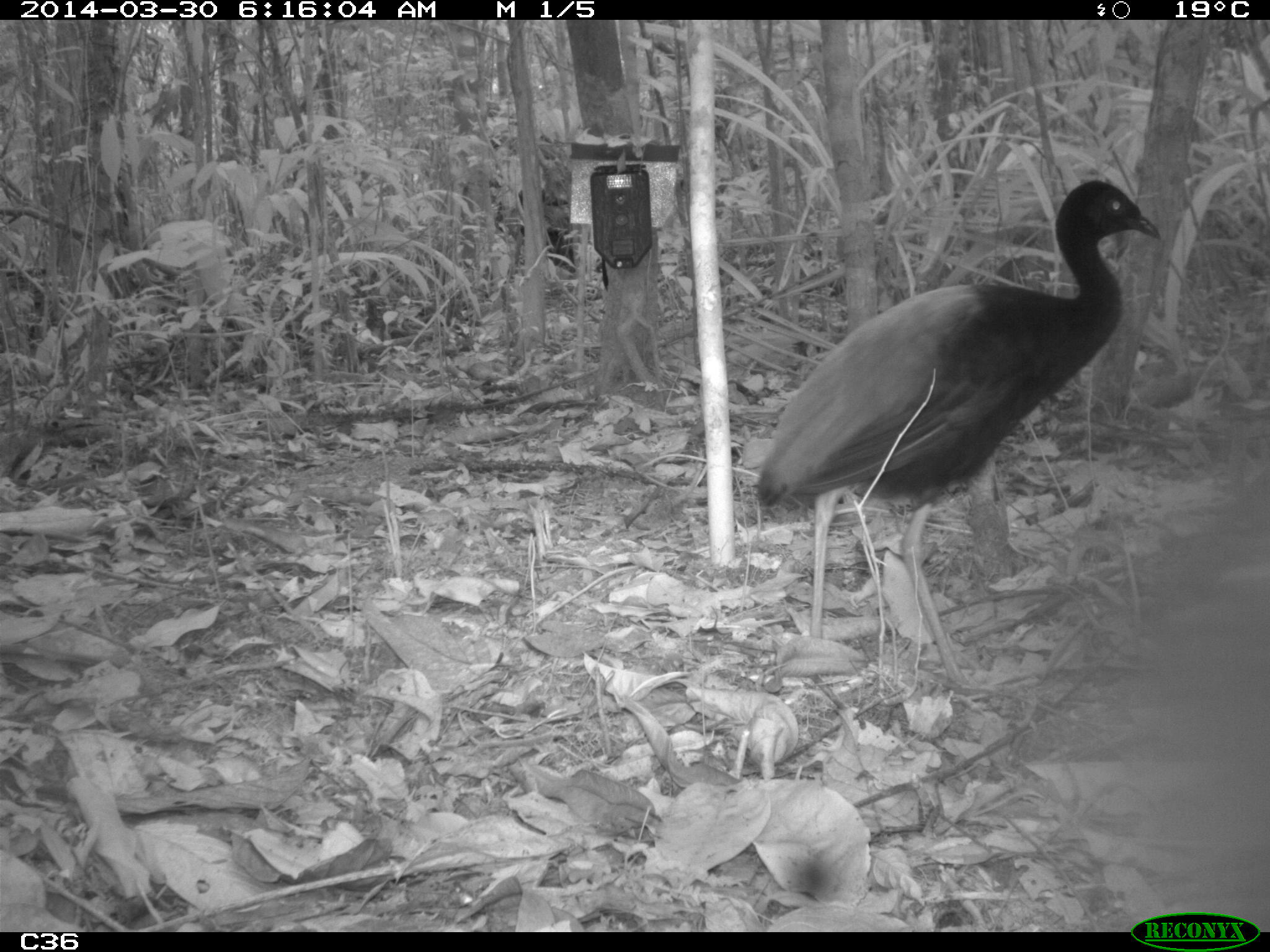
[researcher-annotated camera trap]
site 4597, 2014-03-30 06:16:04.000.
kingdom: Animalia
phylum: Chordata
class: Aves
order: Gruiformes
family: Psophiidae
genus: Psophia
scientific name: Psophia crepitans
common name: gray-winged trumpeter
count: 3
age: adult